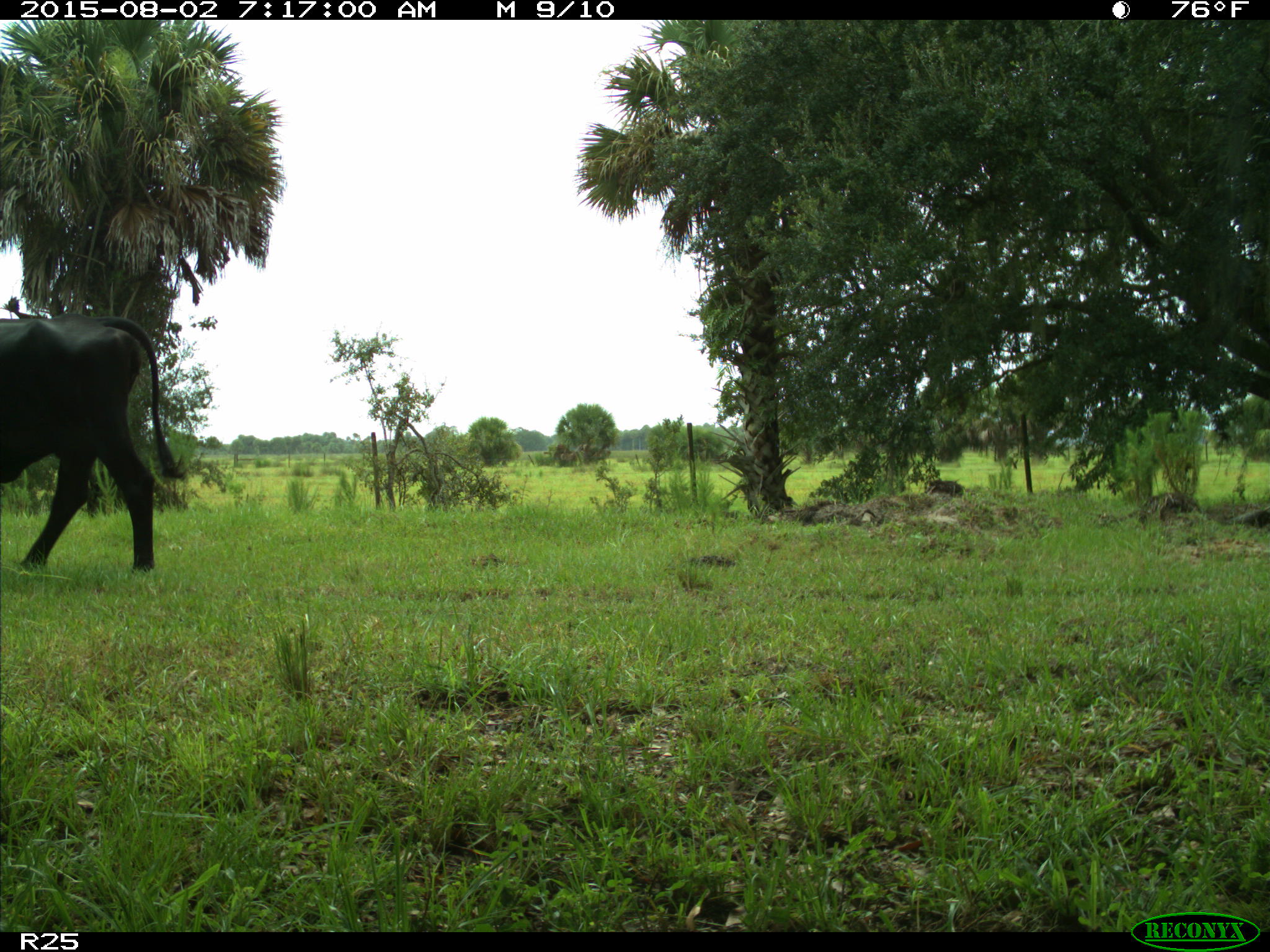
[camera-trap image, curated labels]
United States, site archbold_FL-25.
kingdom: Animalia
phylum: Chordata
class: Mammalia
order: Artiodactyla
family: Bovidae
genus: Bos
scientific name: Bos taurus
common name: domestic cow